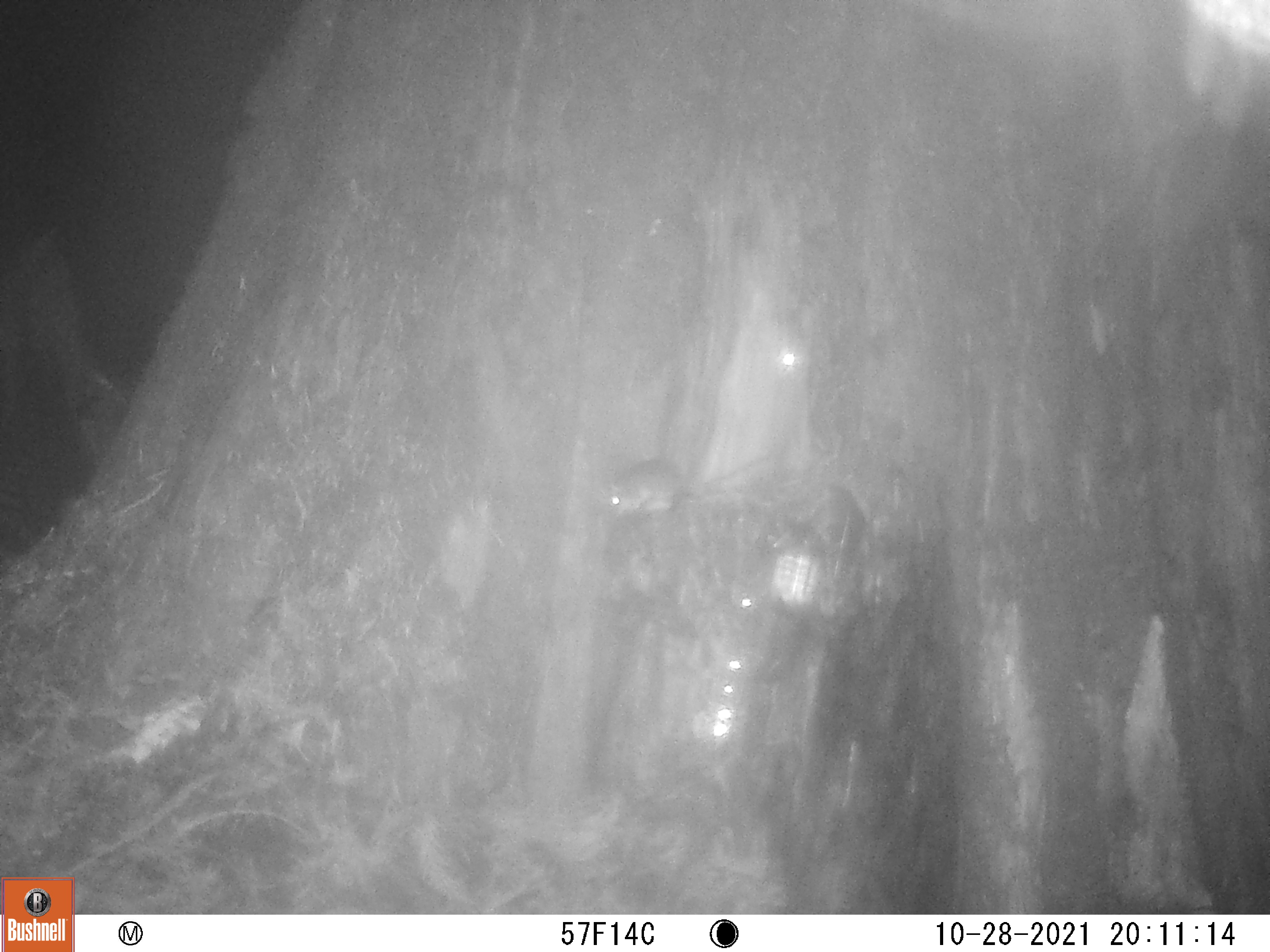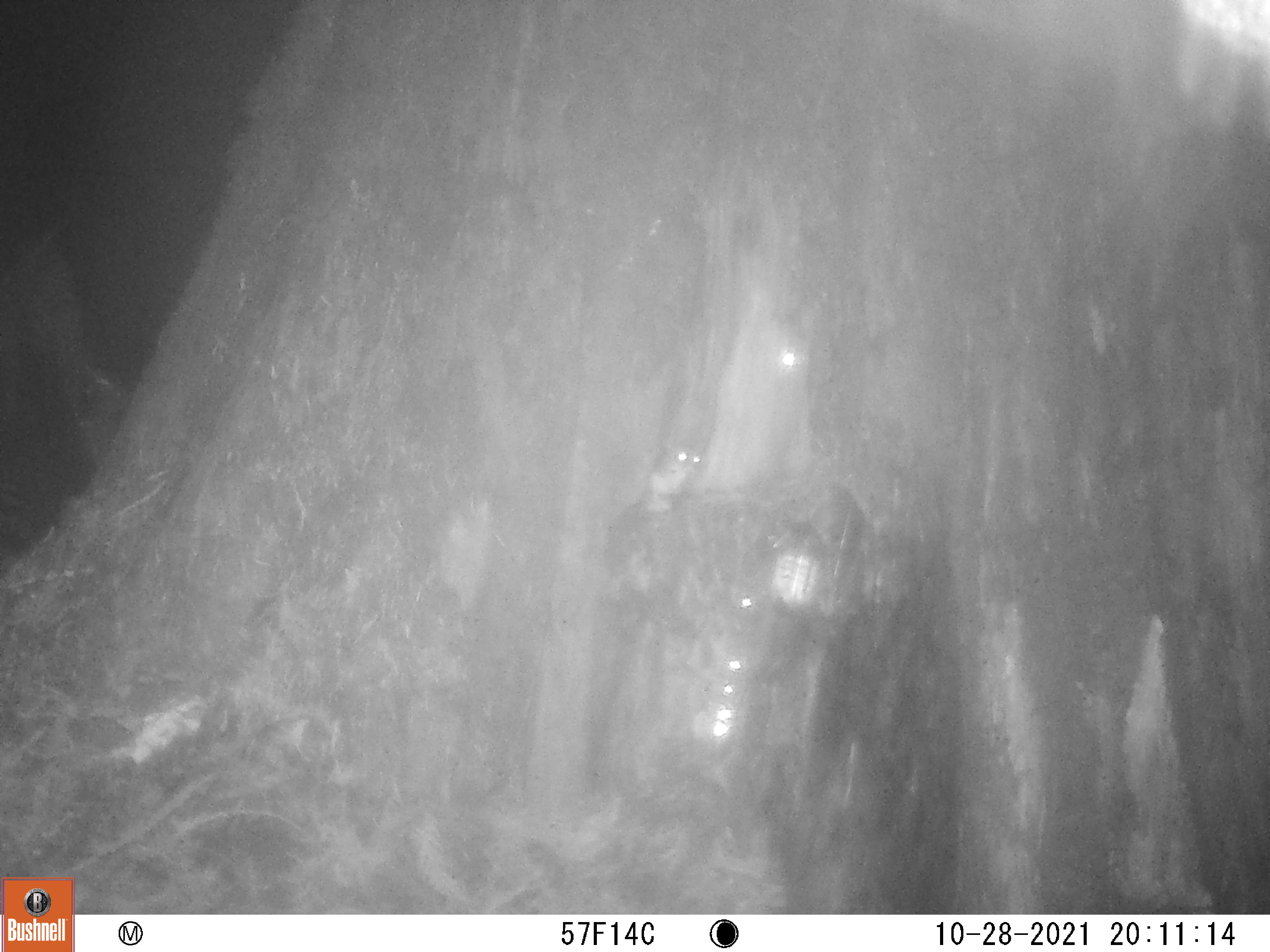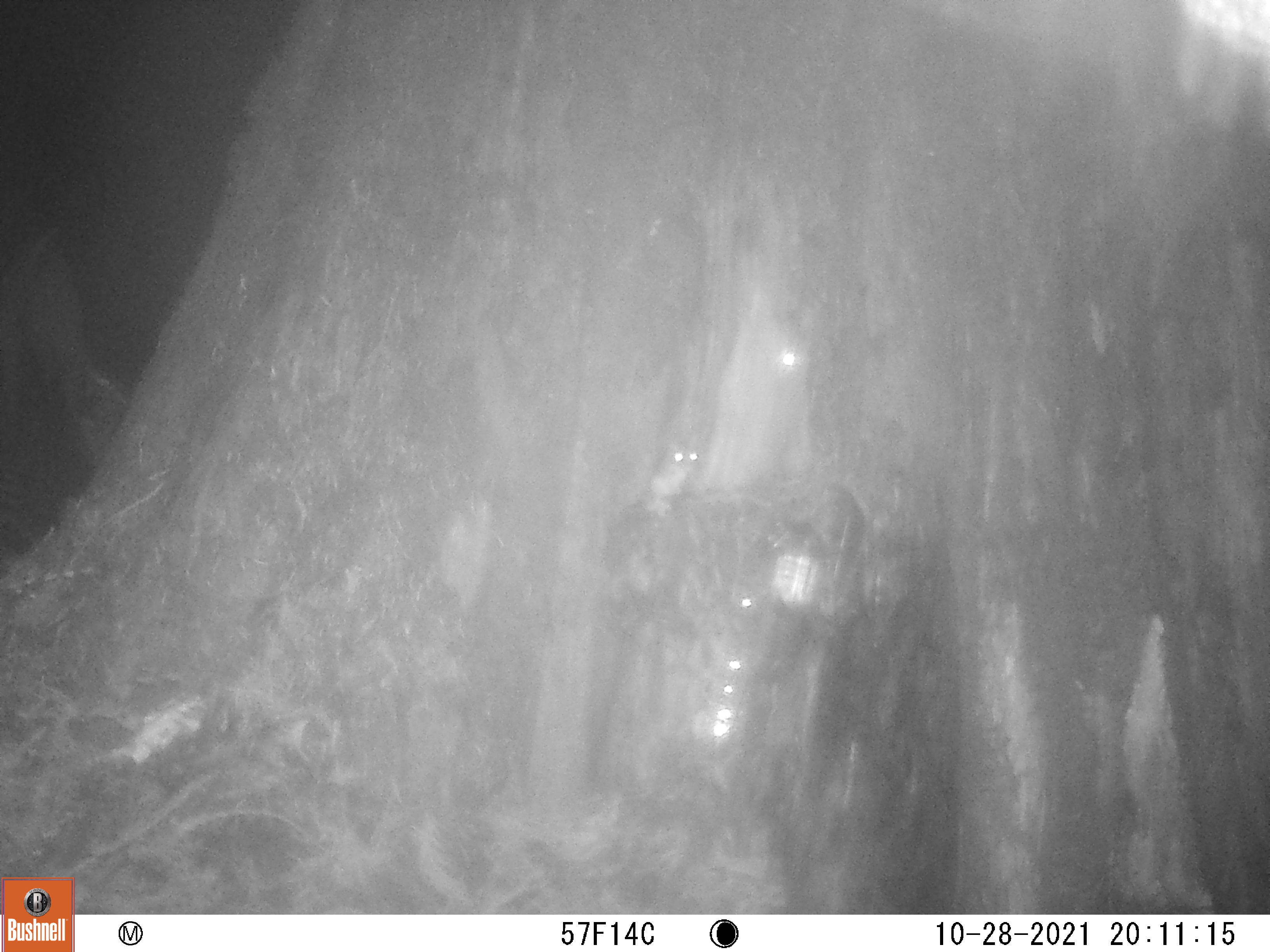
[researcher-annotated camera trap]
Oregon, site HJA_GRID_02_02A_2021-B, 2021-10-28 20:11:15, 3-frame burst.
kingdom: Animalia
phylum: Chordata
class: Mammalia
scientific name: Mammalia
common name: small mammal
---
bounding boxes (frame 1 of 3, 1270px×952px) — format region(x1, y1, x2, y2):
small mammal: region(591, 442, 817, 538)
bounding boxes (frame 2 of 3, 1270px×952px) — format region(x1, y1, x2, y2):
small mammal: region(622, 420, 716, 546)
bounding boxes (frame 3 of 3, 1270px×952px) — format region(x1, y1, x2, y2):
small mammal: region(645, 428, 712, 530)